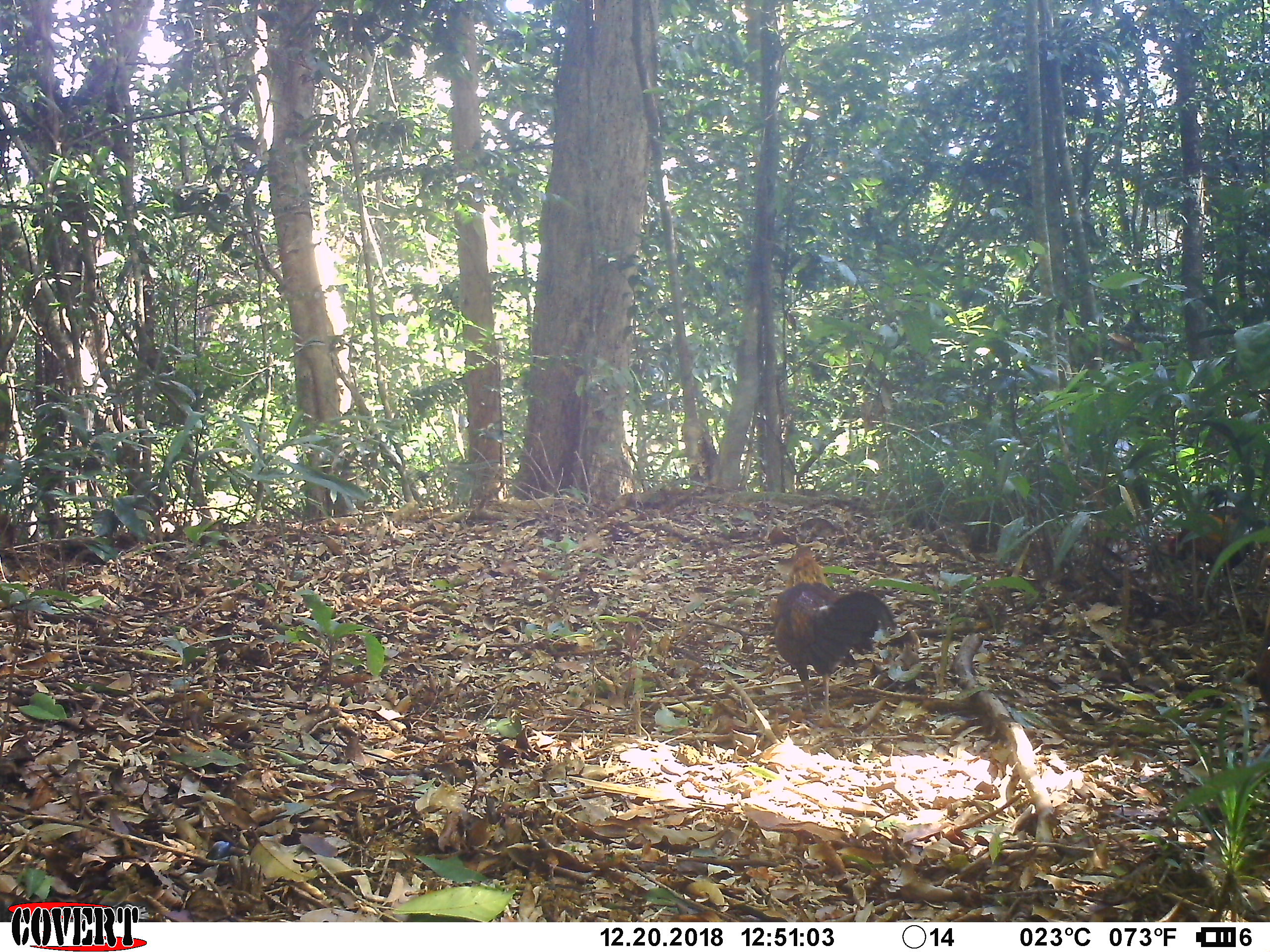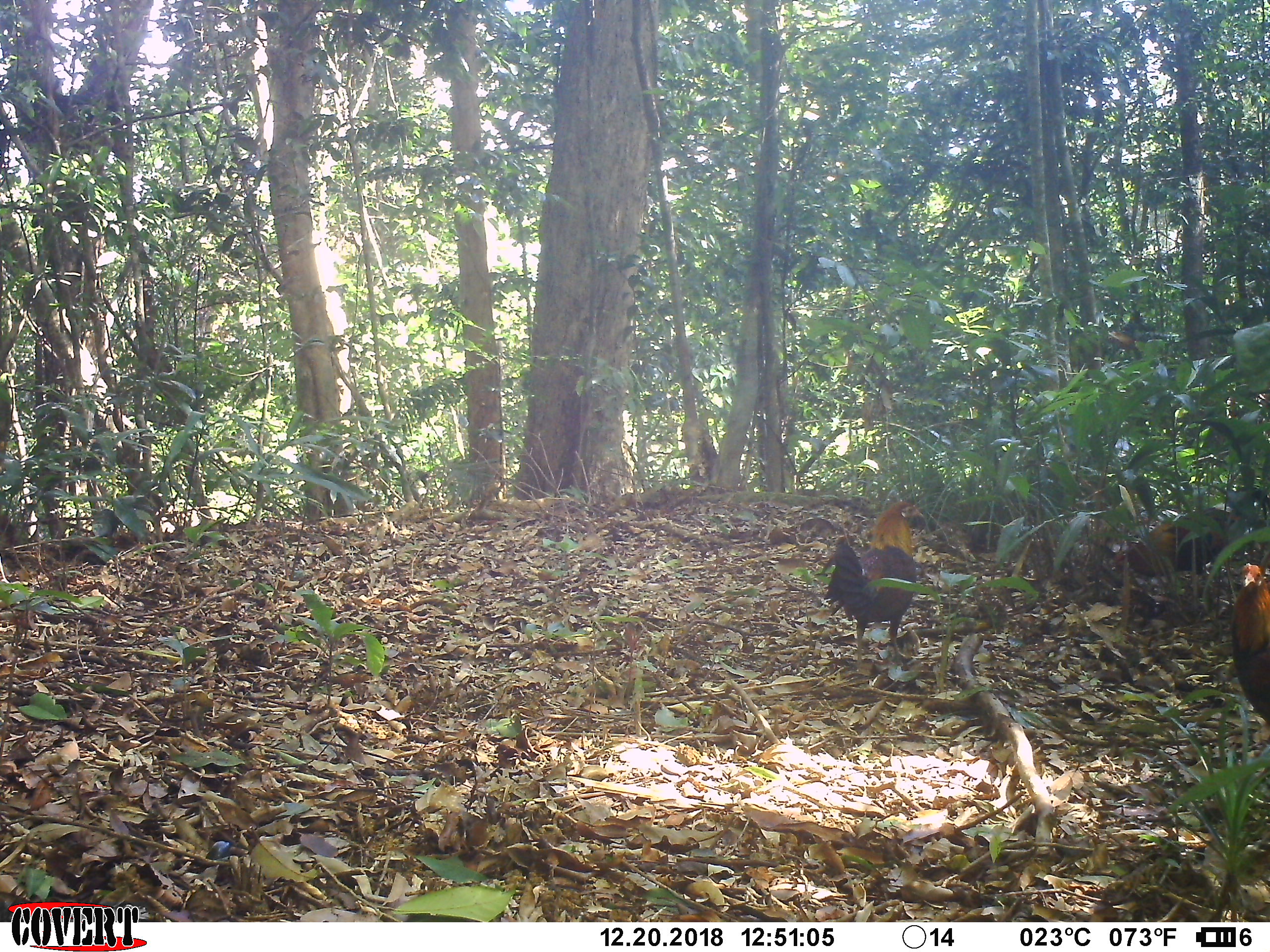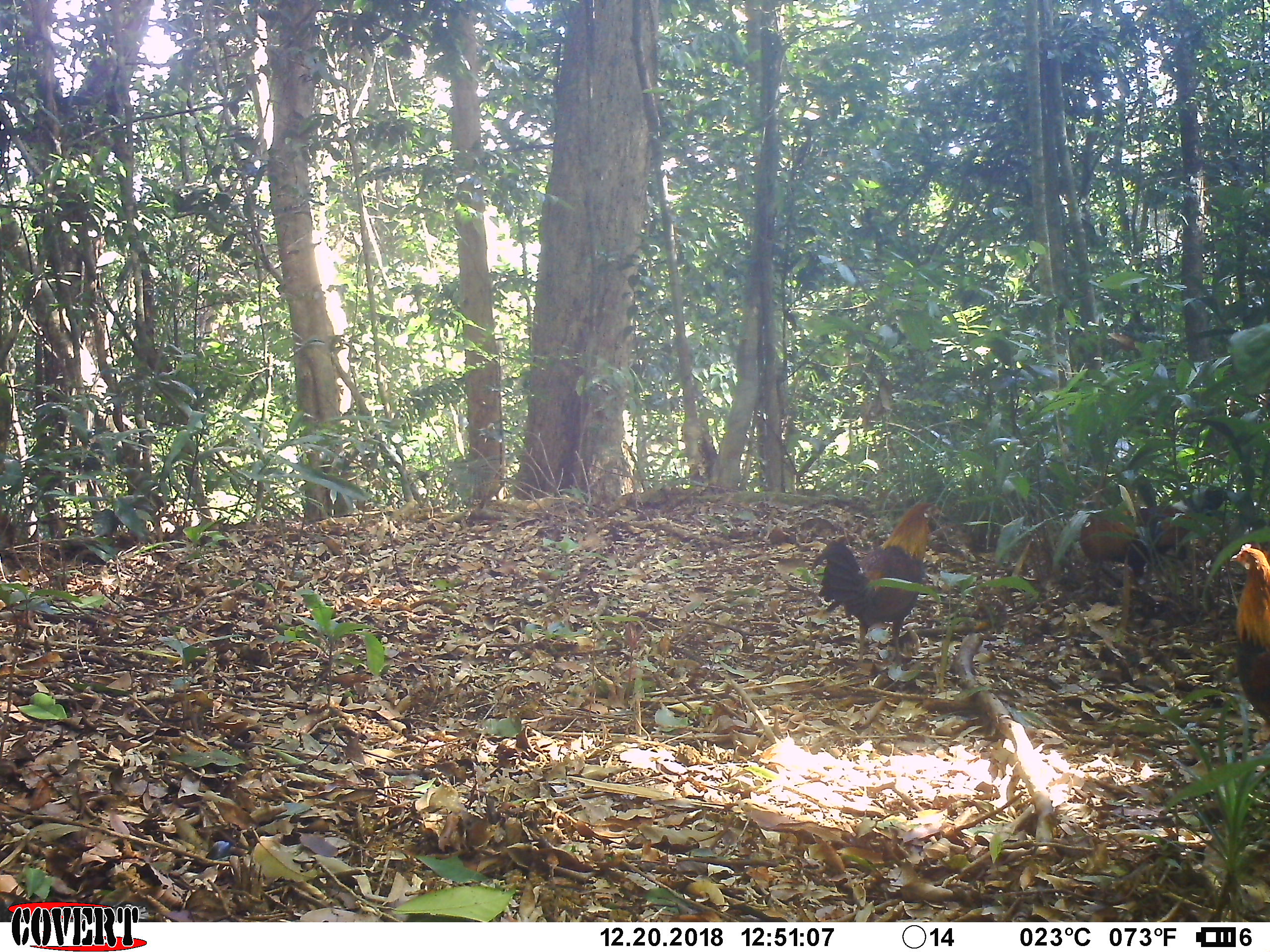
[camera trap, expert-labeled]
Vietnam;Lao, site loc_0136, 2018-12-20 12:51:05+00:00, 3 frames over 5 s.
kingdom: Animalia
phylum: Chordata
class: Aves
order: Galliformes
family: Phasianidae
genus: Gallus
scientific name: Gallus gallus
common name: red junglefowl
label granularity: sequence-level